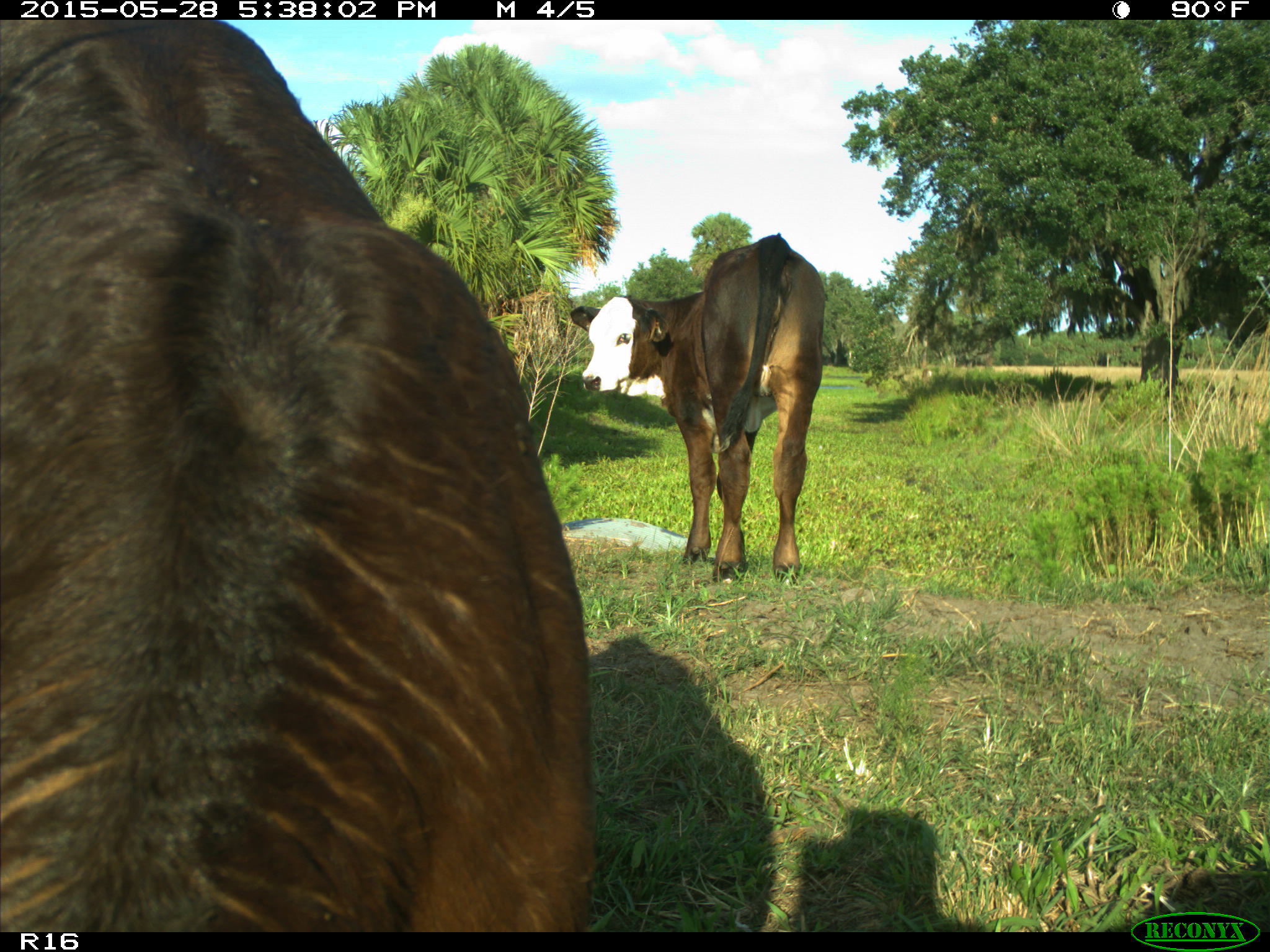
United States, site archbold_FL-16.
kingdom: Animalia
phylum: Chordata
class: Mammalia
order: Artiodactyla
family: Bovidae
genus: Bos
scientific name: Bos taurus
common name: domestic cow